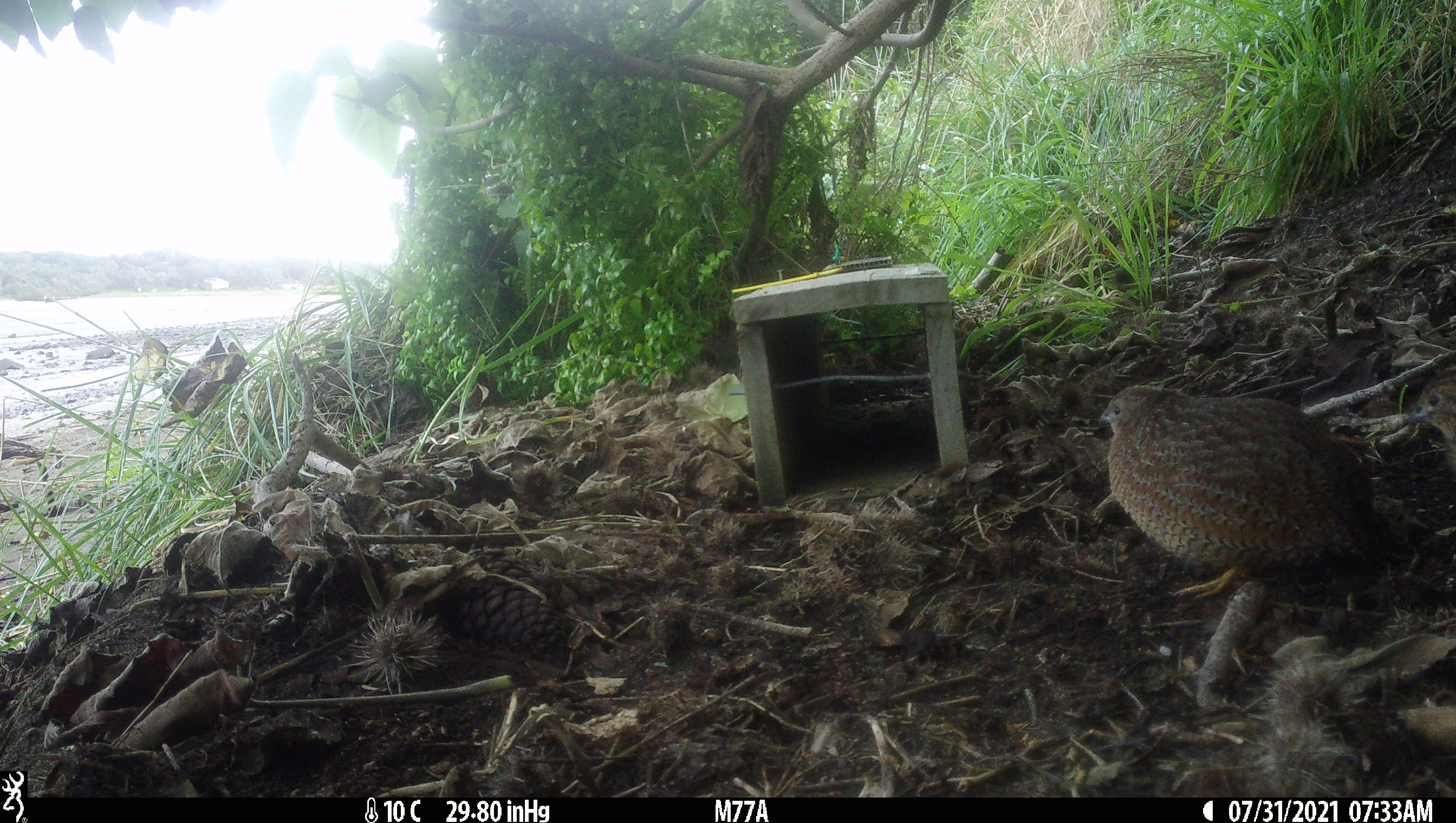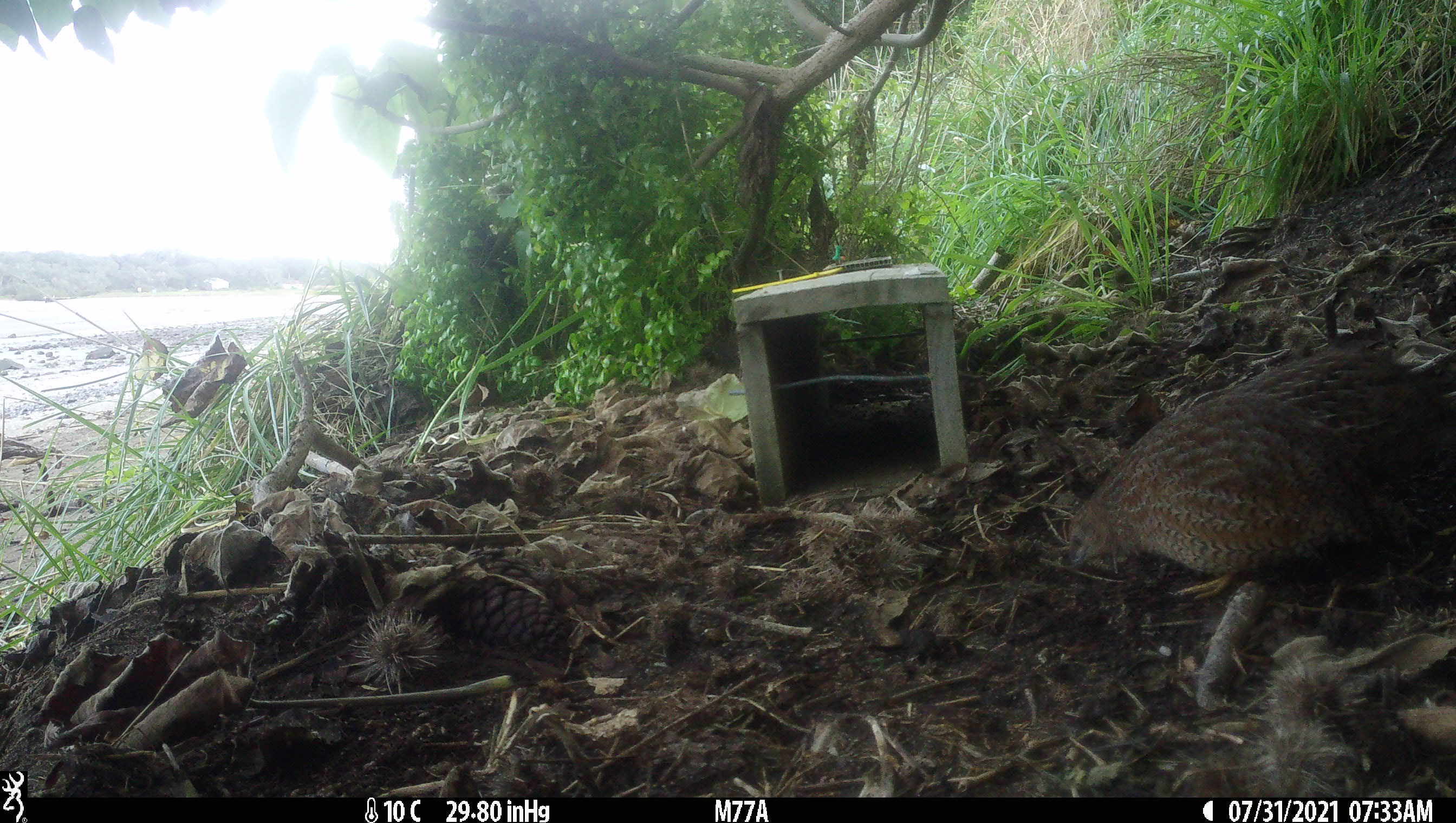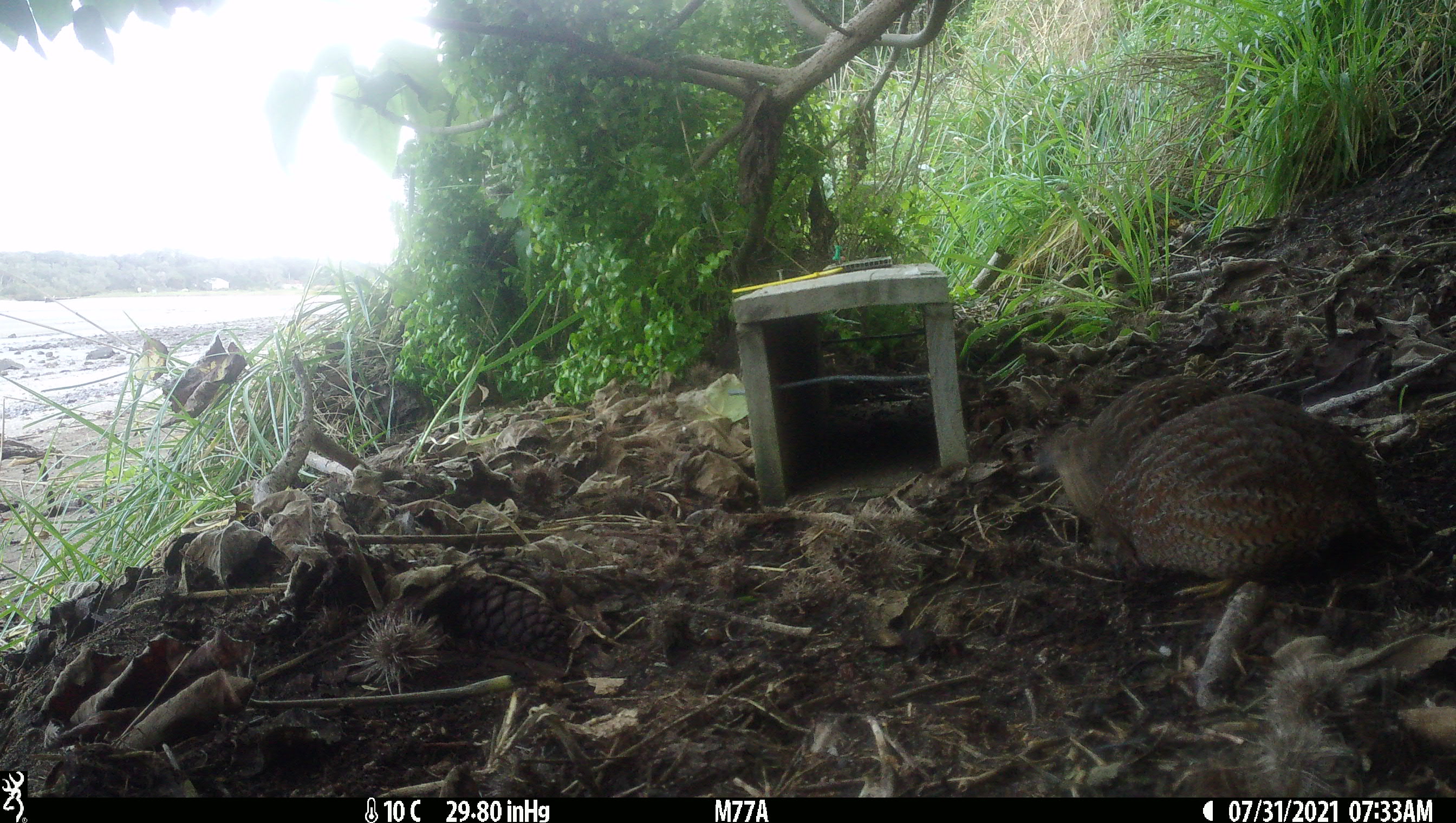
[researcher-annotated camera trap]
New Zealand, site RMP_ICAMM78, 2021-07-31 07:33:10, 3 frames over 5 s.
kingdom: Animalia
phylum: Chordata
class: Aves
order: Galliformes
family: Phasianidae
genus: Synoicus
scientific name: Synoicus ypsilophorus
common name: brown quail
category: quail brown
Quail brown (brown quail) (Synoicus ypsilophorus).